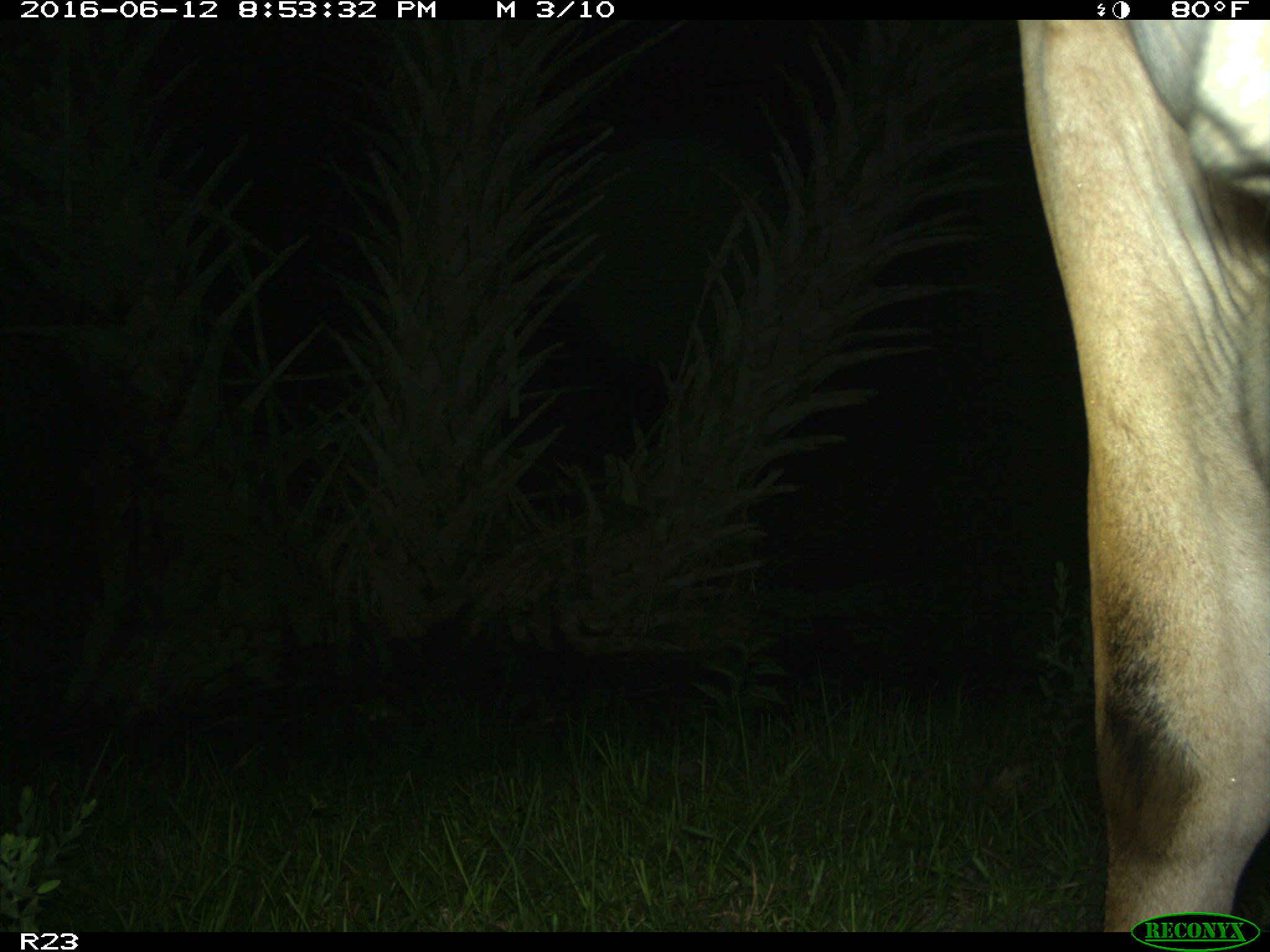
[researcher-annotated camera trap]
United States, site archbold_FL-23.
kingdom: Animalia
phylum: Chordata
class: Mammalia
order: Artiodactyla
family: Bovidae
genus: Bos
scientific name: Bos taurus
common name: domestic cow